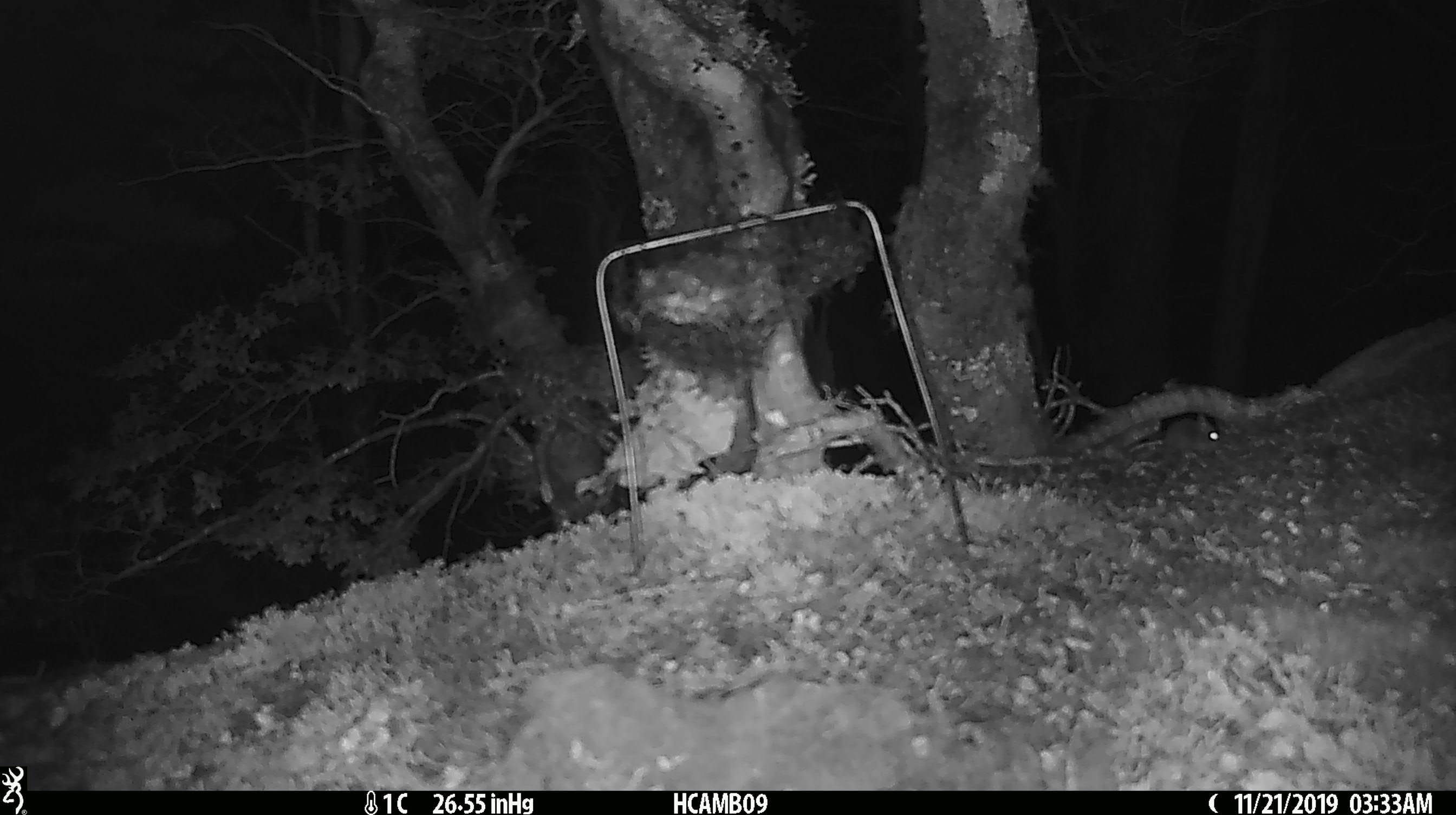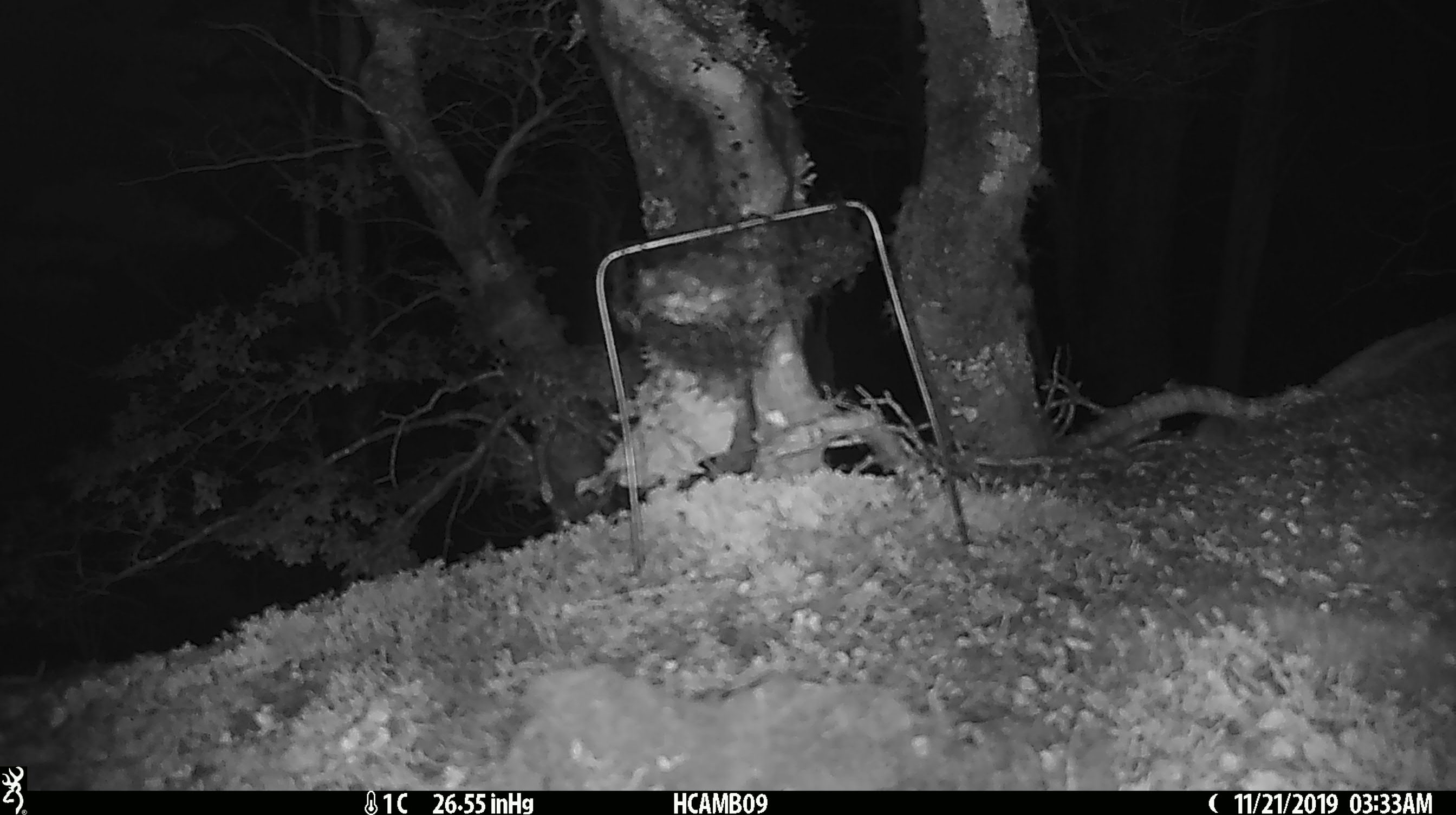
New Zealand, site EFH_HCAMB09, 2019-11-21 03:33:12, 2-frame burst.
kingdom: Animalia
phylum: Chordata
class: Mammalia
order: Rodentia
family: Muridae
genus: Mus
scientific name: Mus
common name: mouse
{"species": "mouse (Mus)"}